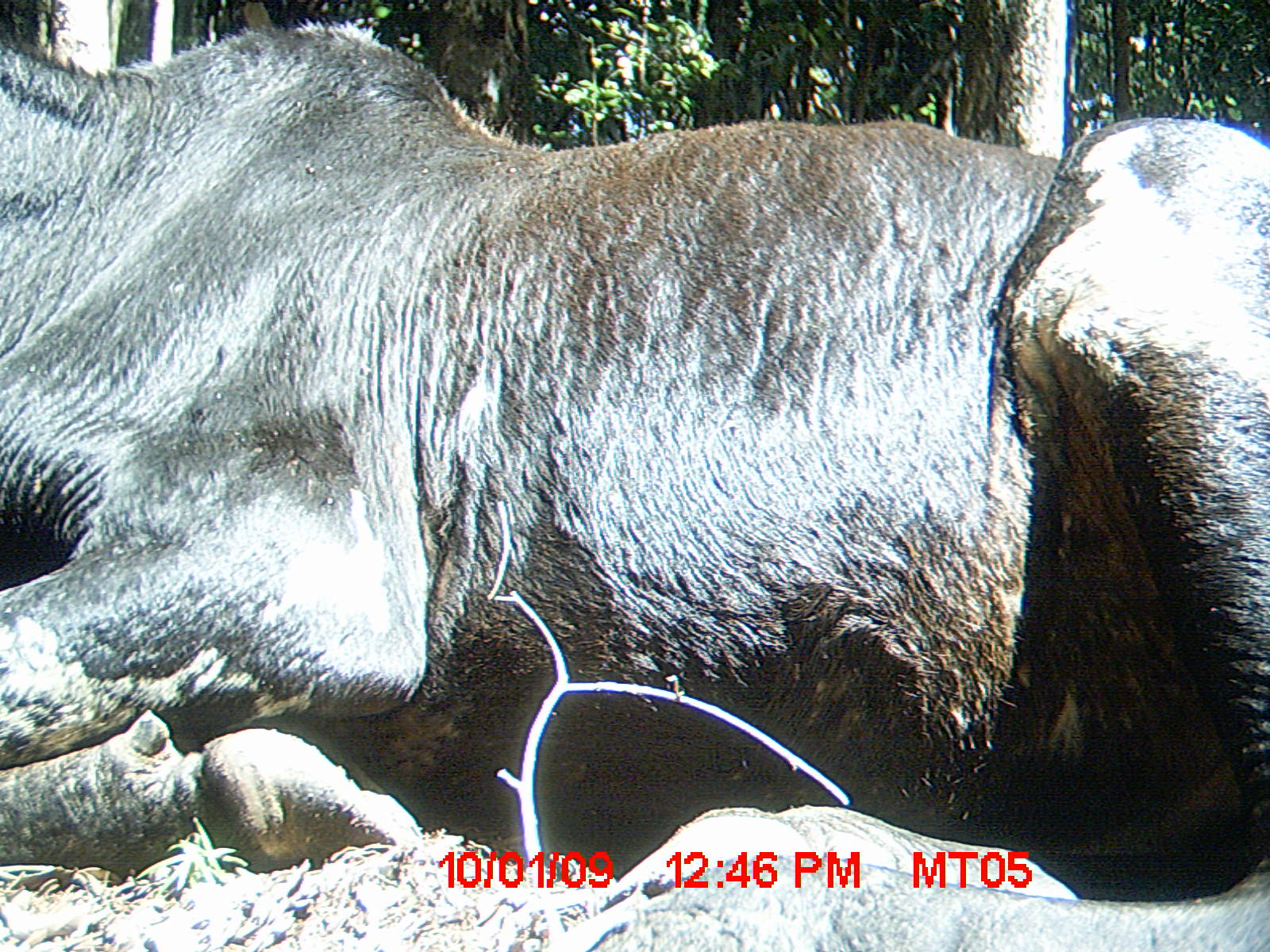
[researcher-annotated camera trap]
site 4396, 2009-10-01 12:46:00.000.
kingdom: Animalia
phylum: Chordata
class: Mammalia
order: Artiodactyla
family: Bovidae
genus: Bos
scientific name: Bos taurus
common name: domestic cattle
Bos taurus (domestic cattle), count 3.